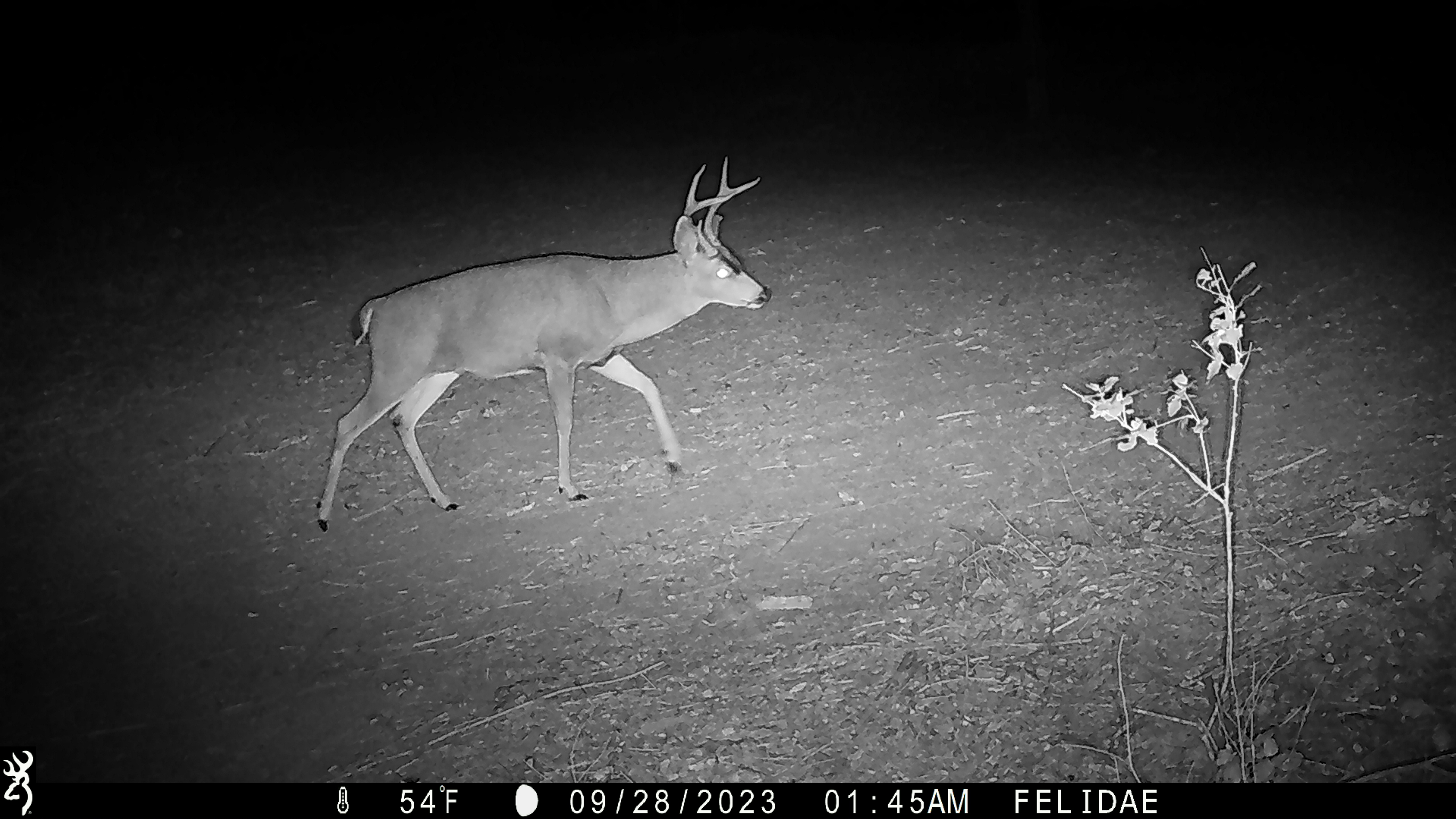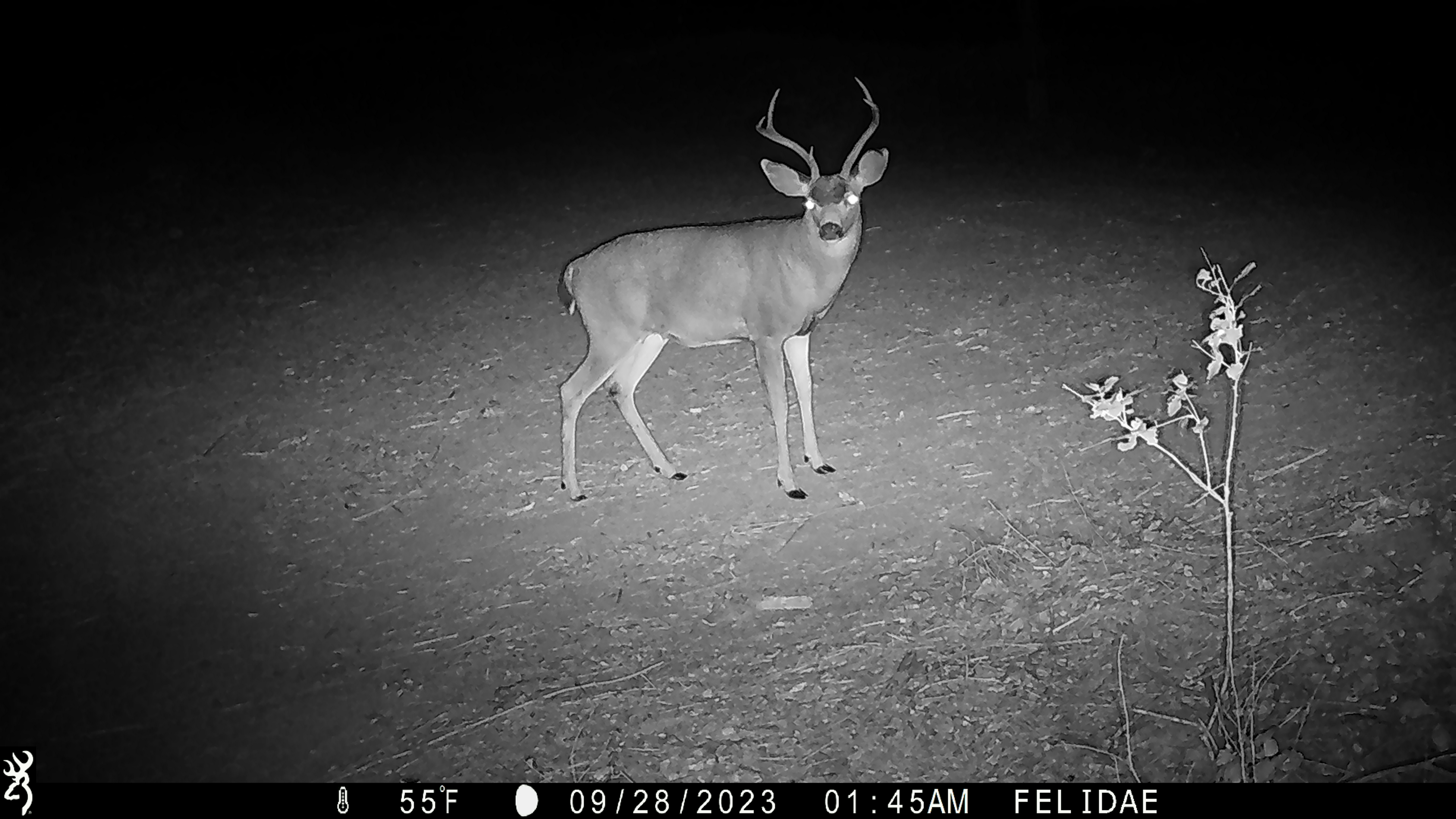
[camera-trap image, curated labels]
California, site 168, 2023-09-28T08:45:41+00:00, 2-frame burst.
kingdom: Animalia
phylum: Chordata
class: Mammalia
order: Artiodactyla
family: Cervidae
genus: Odocoileus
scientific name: Odocoileus hemionus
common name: mule deer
Mule deer (Odocoileus hemionus).